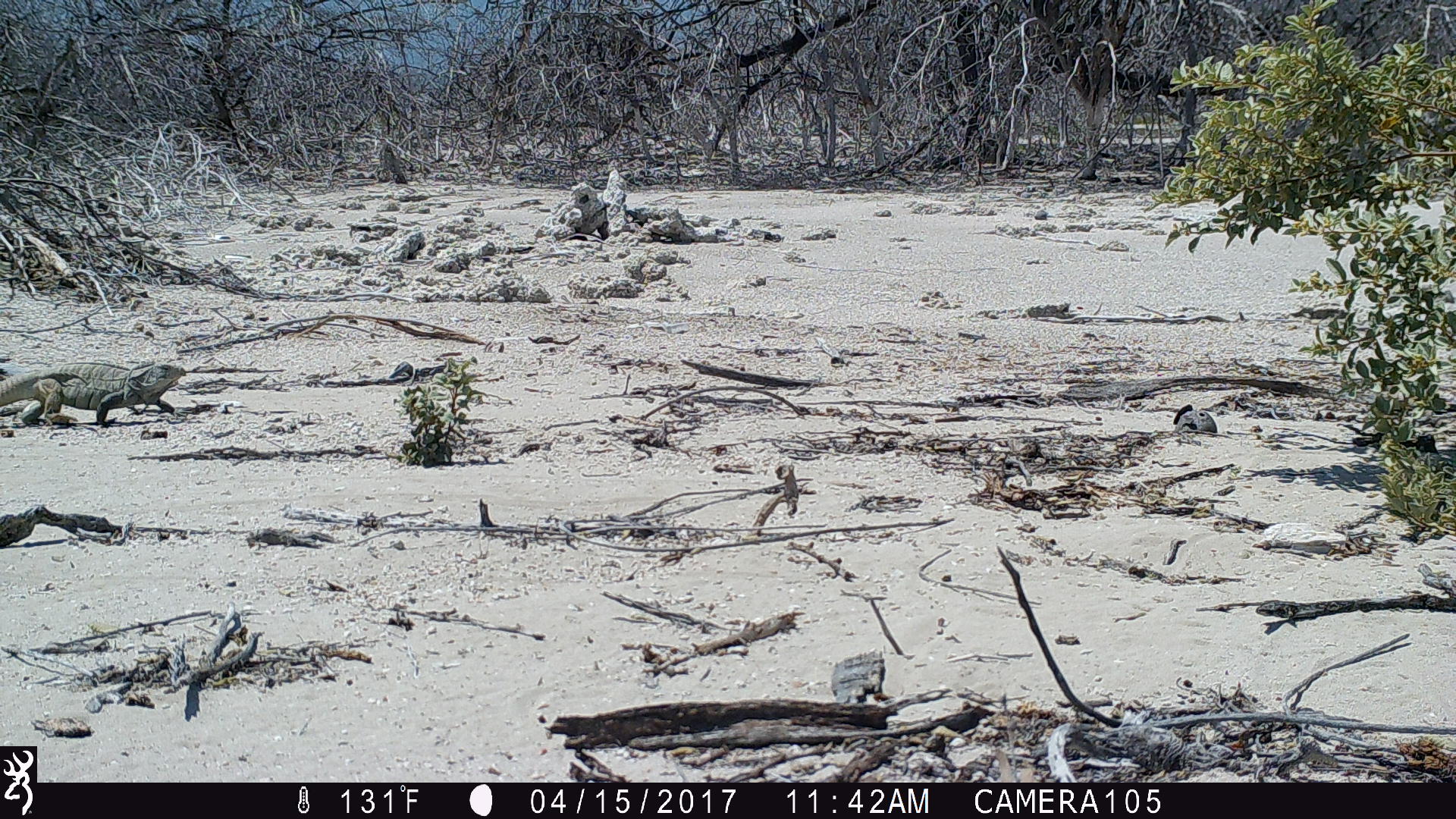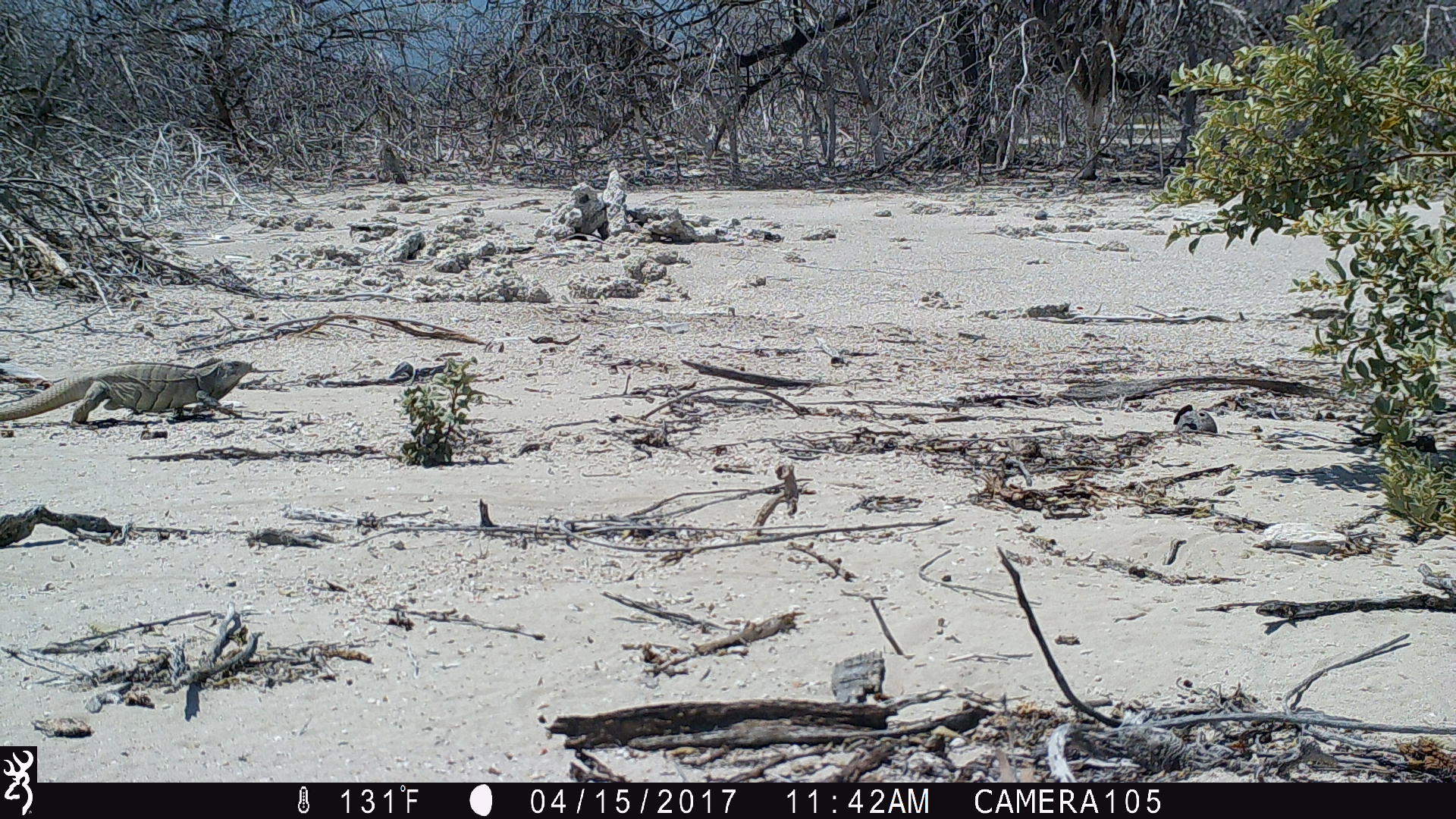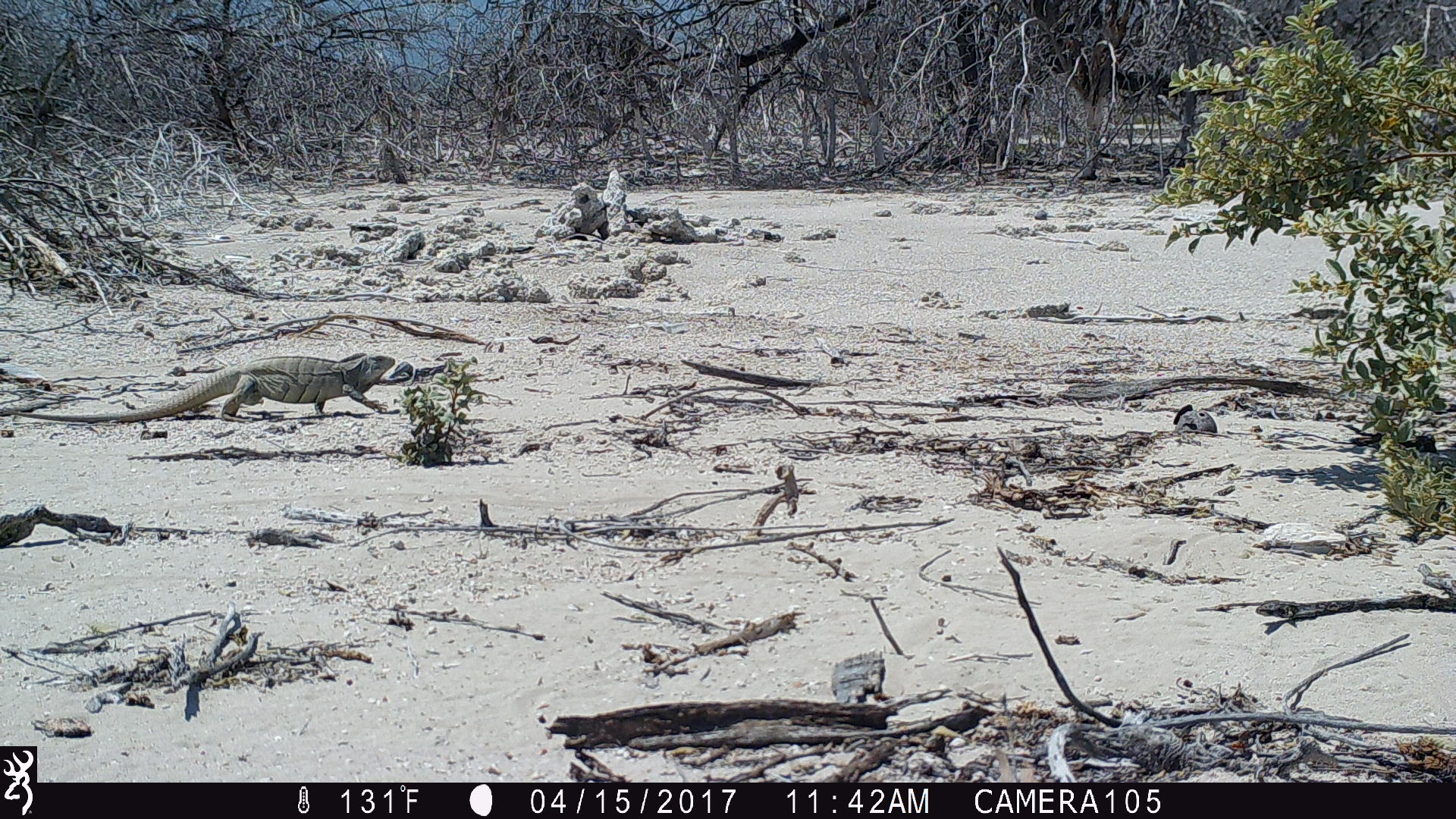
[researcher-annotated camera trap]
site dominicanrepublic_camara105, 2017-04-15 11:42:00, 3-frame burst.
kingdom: Animalia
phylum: Chordata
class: Reptilia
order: Squamata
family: Iguanidae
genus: Iguana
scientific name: Iguana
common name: typical iguanas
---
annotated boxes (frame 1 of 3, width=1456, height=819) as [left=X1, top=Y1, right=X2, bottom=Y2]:
iguana: [left=0, top=355, right=189, bottom=435]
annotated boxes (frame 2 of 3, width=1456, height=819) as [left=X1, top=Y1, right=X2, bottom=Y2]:
iguana: [left=0, top=350, right=258, bottom=438]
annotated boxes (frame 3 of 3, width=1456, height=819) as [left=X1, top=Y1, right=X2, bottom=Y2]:
iguana: [left=4, top=349, right=404, bottom=441]